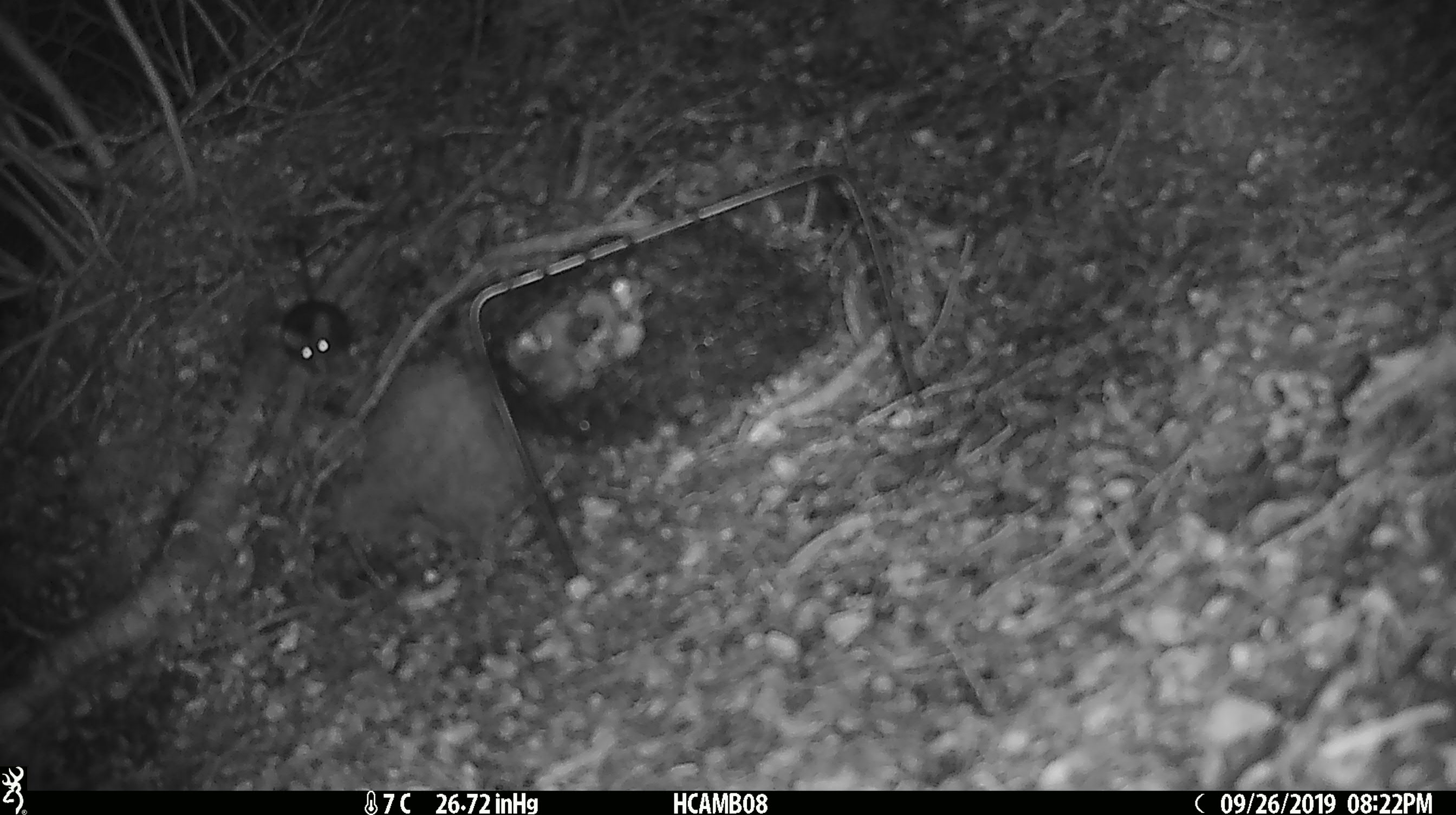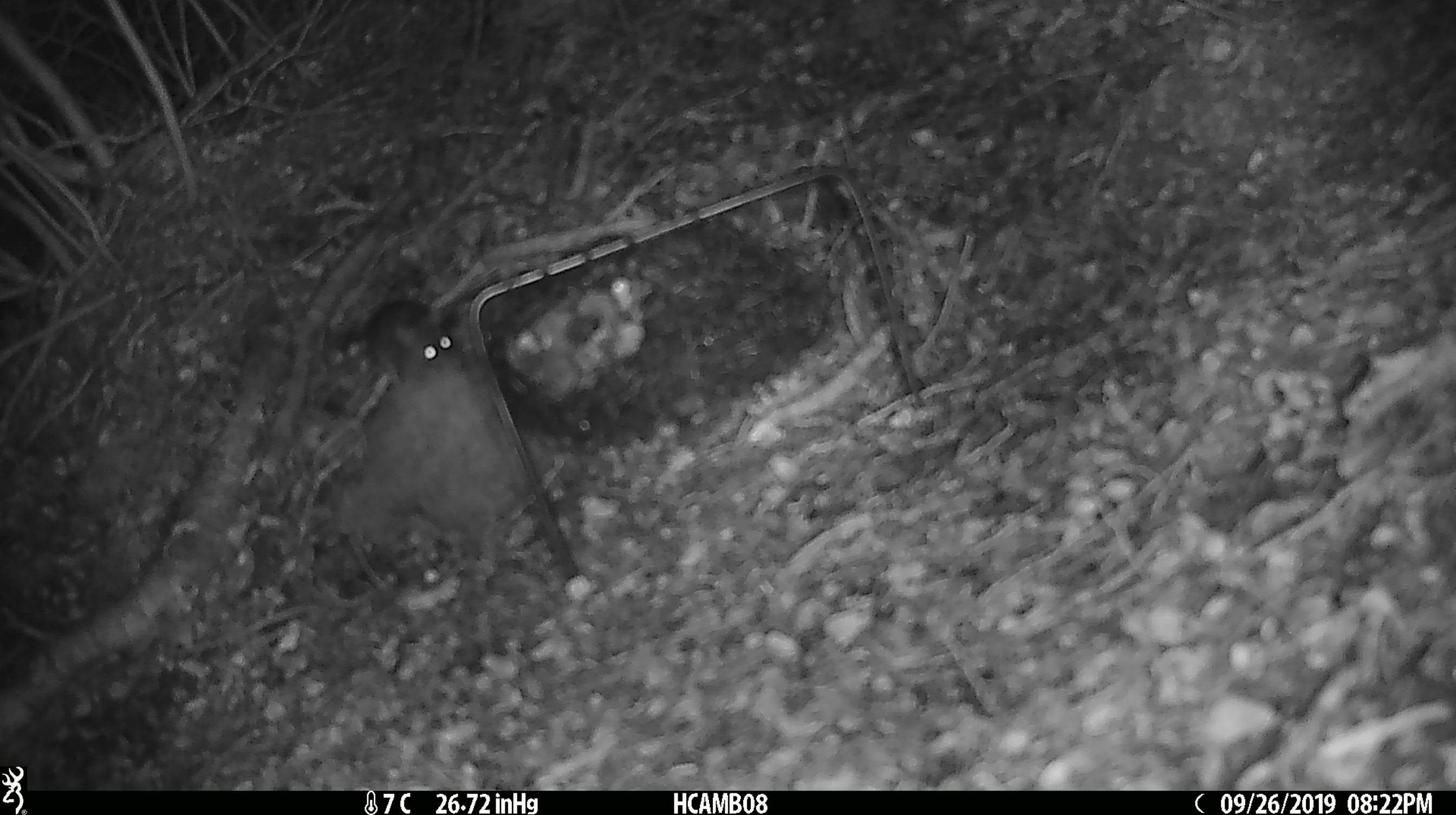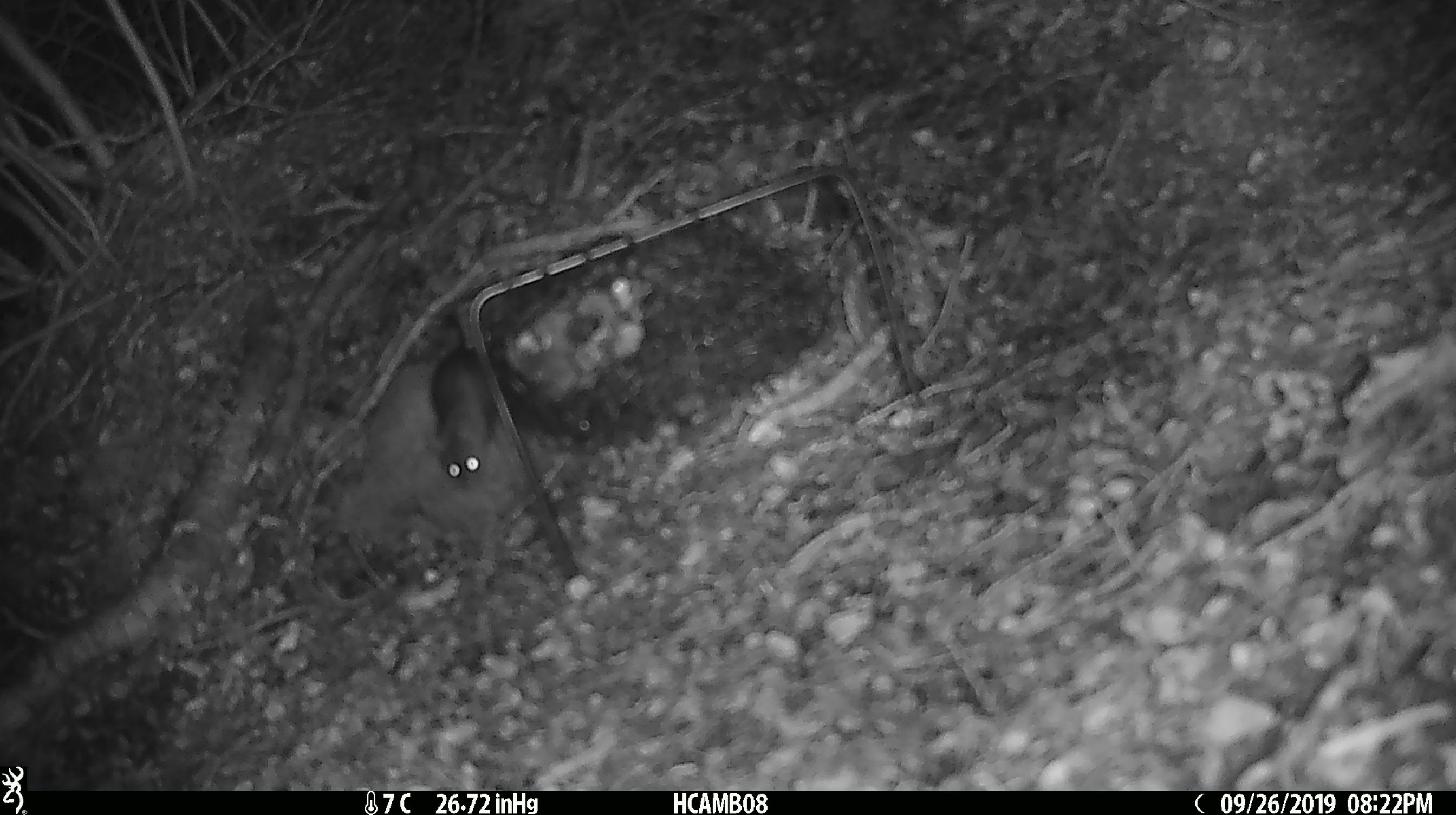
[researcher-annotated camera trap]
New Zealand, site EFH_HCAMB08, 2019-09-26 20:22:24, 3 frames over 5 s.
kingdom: Animalia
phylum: Chordata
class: Mammalia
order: Rodentia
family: Muridae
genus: Mus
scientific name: Mus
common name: mouse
Mouse (Mus).